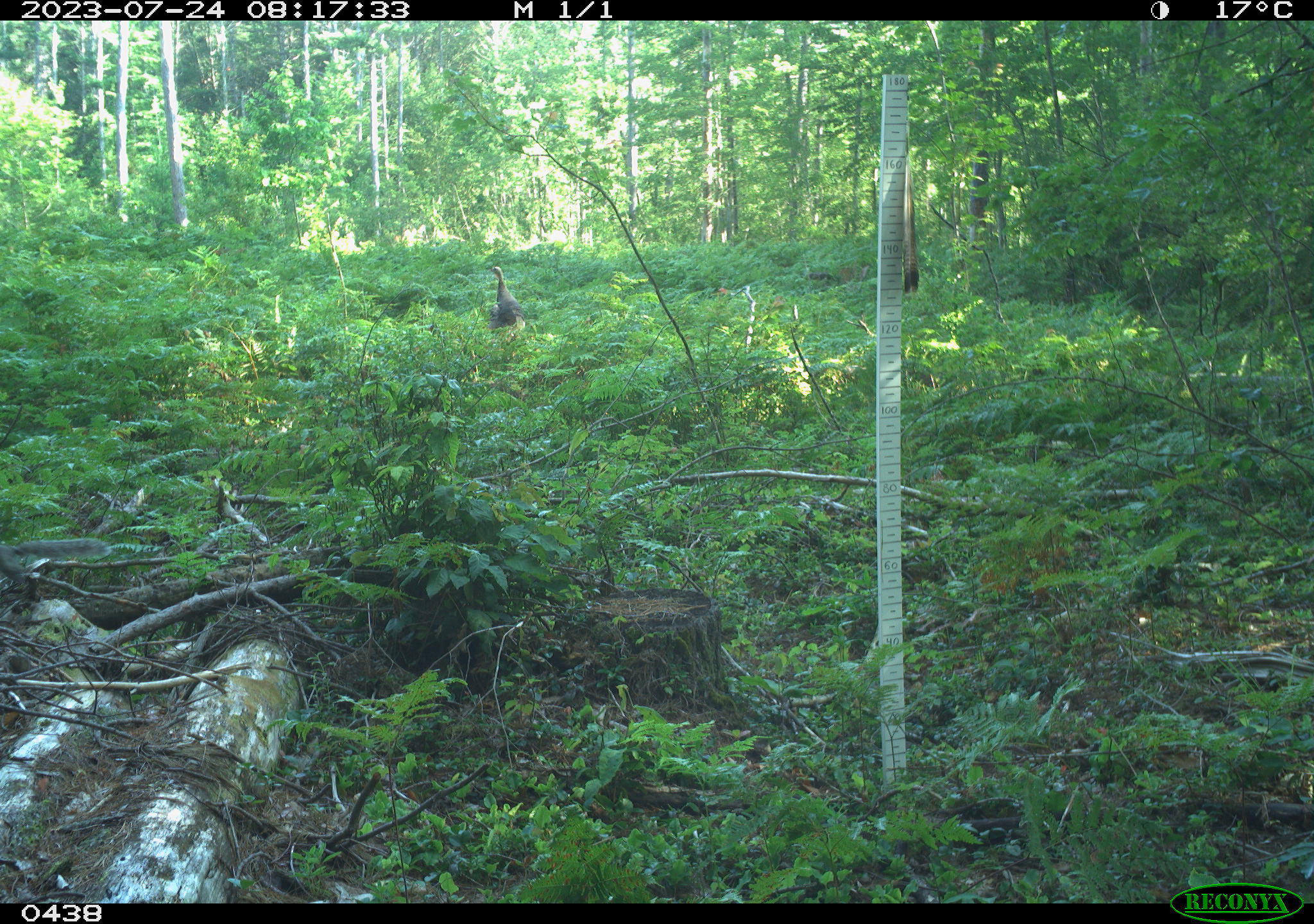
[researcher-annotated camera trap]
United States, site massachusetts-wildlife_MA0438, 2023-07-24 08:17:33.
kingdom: Animalia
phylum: Chordata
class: Aves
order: Galliformes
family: Phasianidae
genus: Meleagris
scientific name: Meleagris gallopavo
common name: wild turkey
Wild turkey (Meleagris gallopavo).